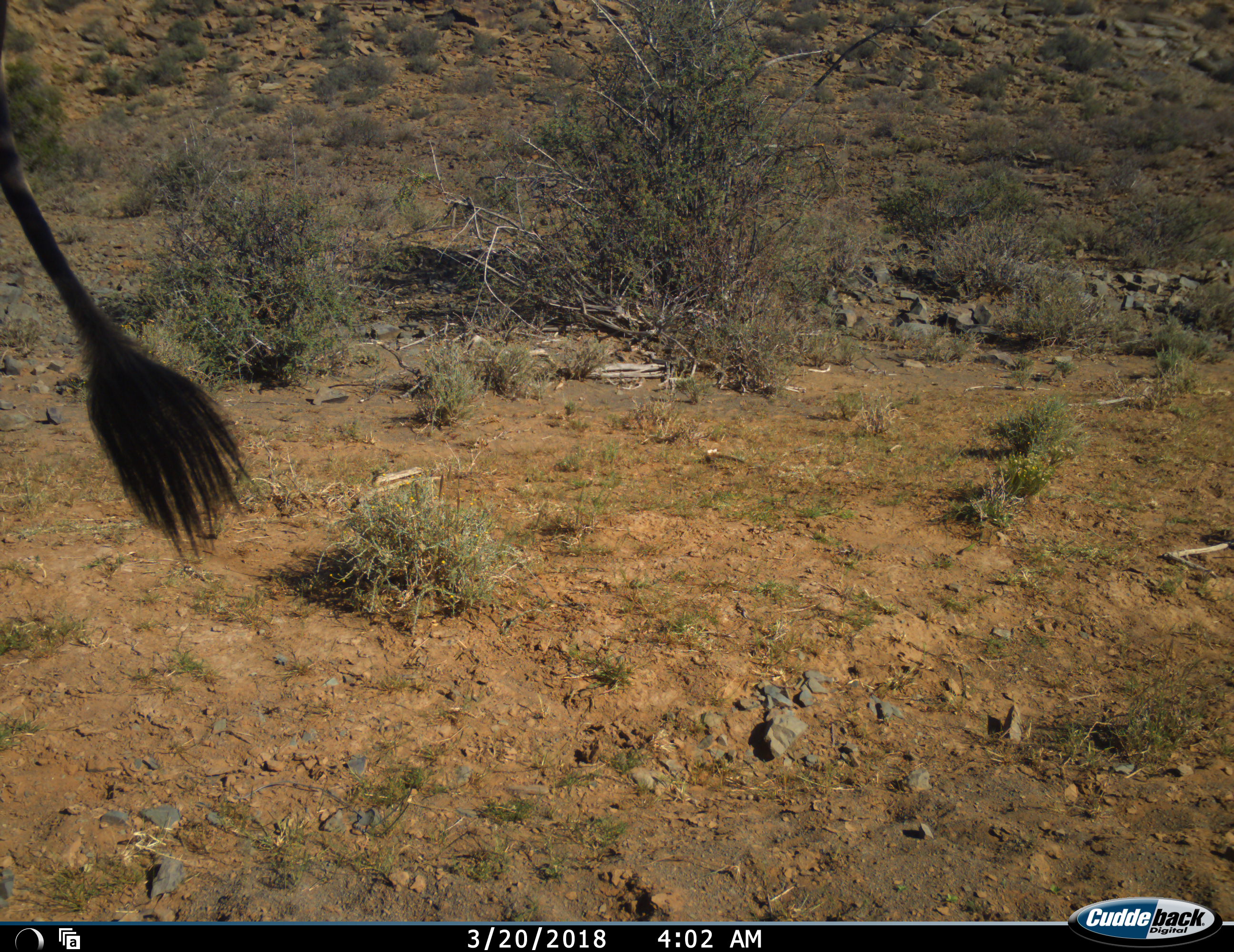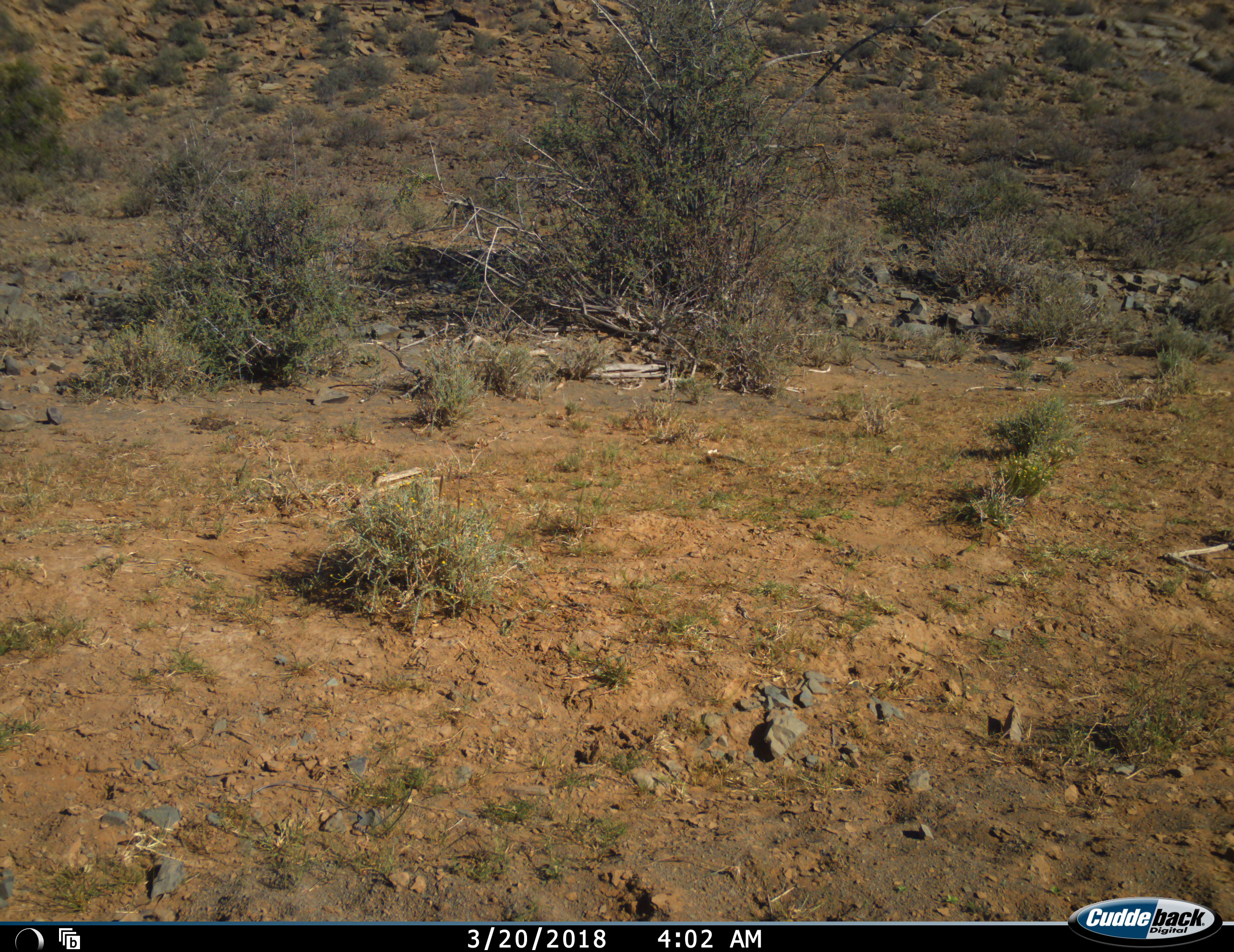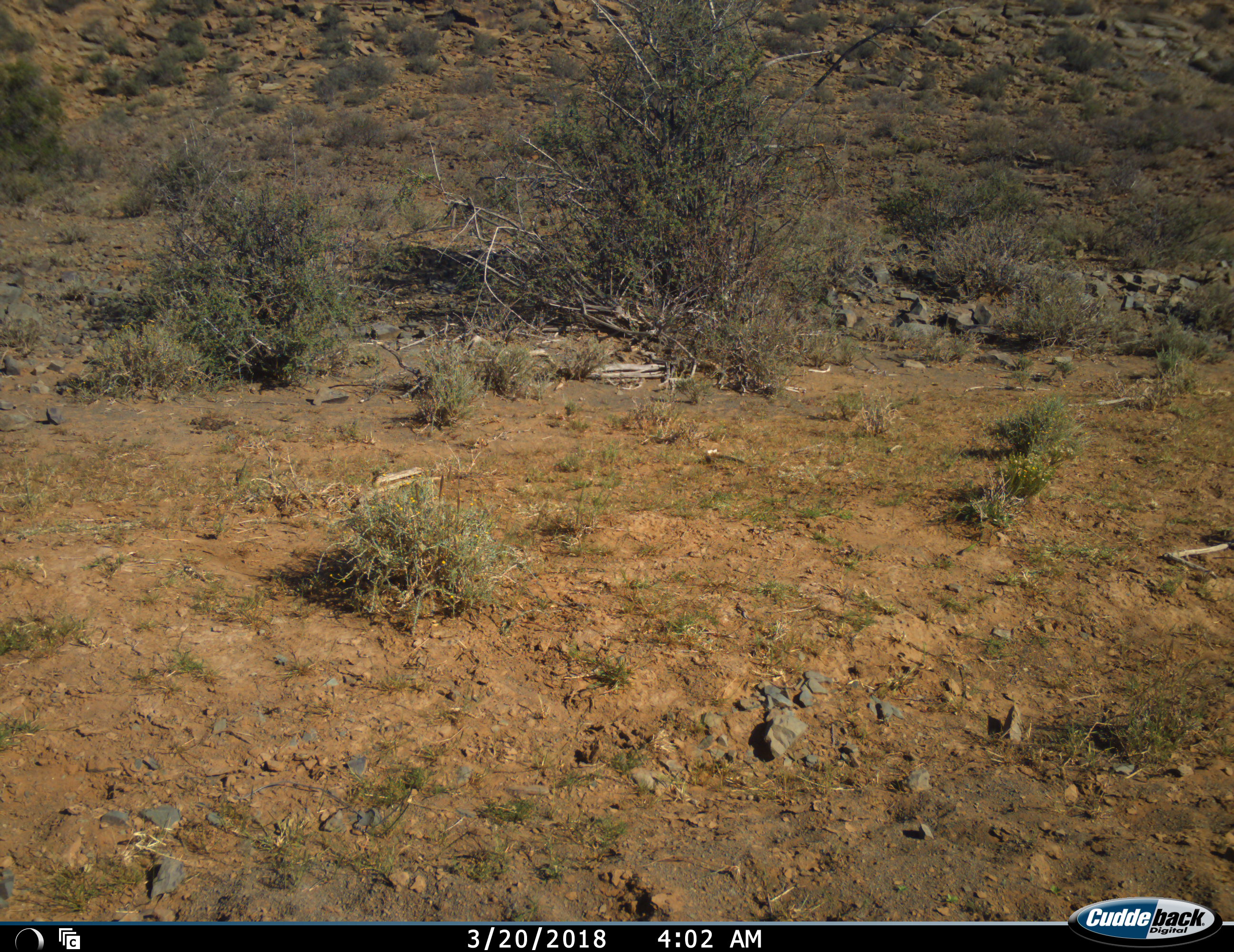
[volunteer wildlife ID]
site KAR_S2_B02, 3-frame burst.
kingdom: Animalia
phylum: Chordata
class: Mammalia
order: Artiodactyla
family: Bovidae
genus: Tragelaphus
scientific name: Tragelaphus oryx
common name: eland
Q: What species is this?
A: Eland (Tragelaphus oryx).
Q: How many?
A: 1.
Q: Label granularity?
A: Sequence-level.